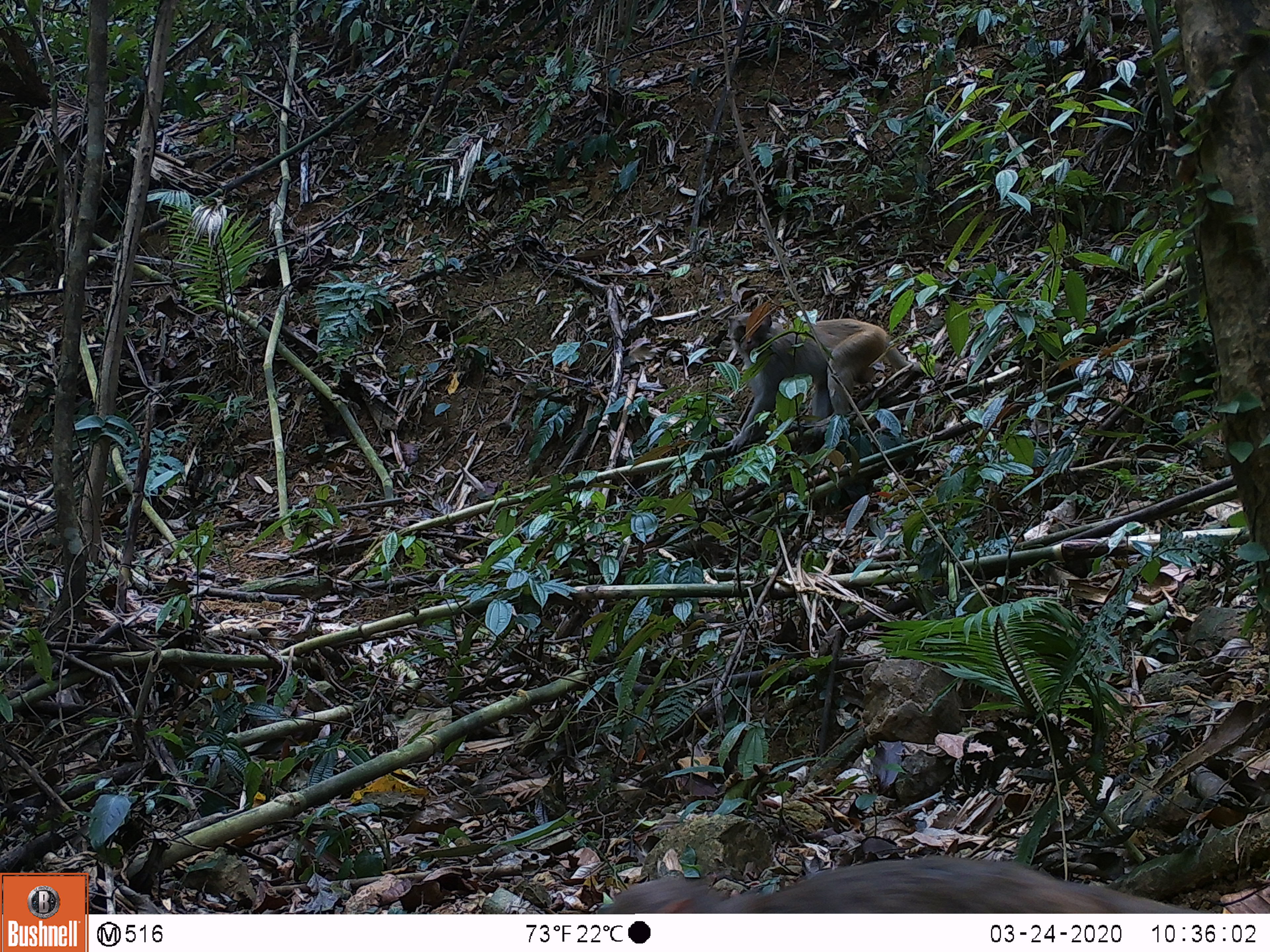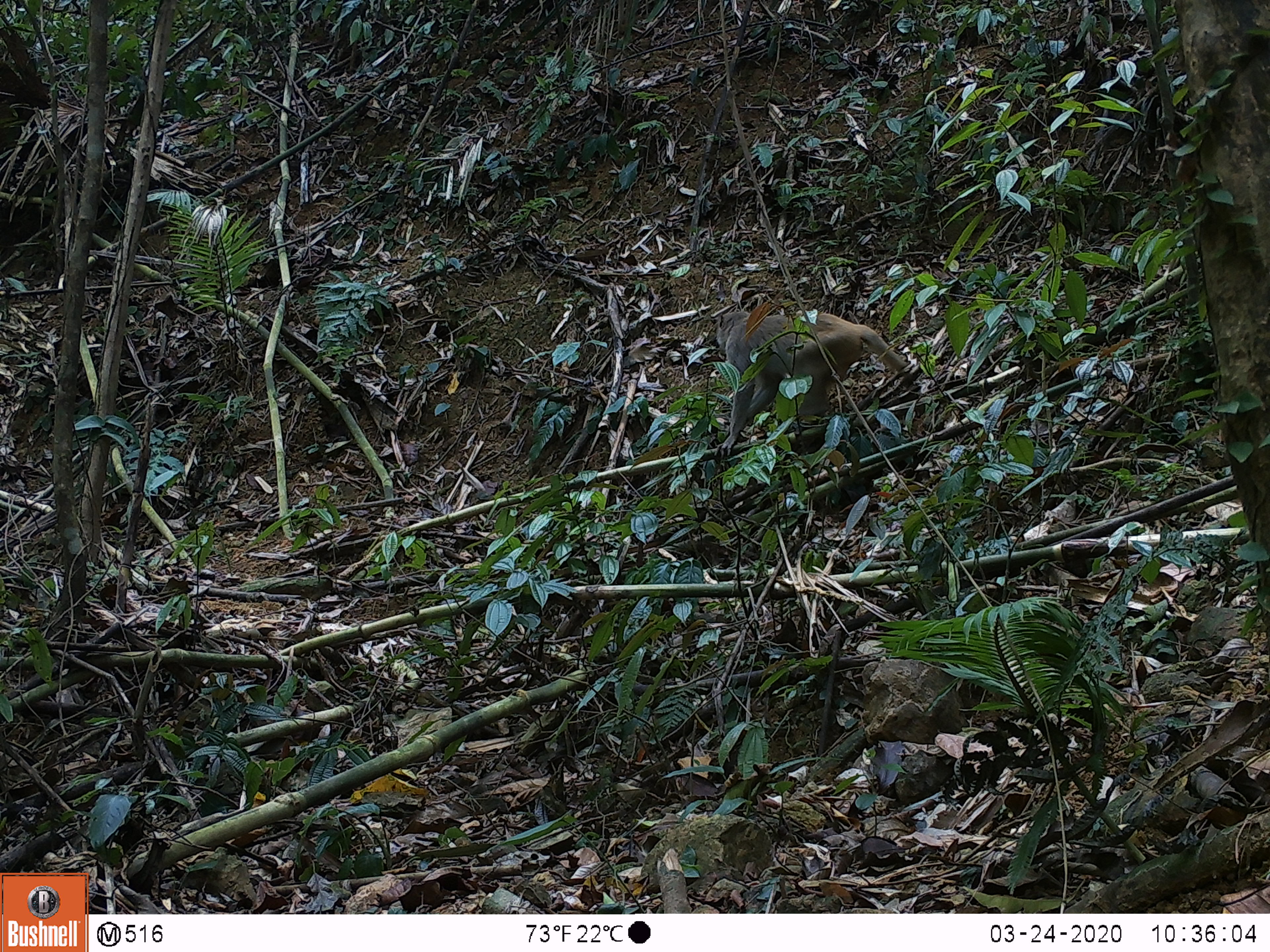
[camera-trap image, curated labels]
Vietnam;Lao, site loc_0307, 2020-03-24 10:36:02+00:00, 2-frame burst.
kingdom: Animalia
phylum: Chordata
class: Mammalia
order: Primates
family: Cercopithecidae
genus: Macaca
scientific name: Macaca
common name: macaques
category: assam or rhesus macaque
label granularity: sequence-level